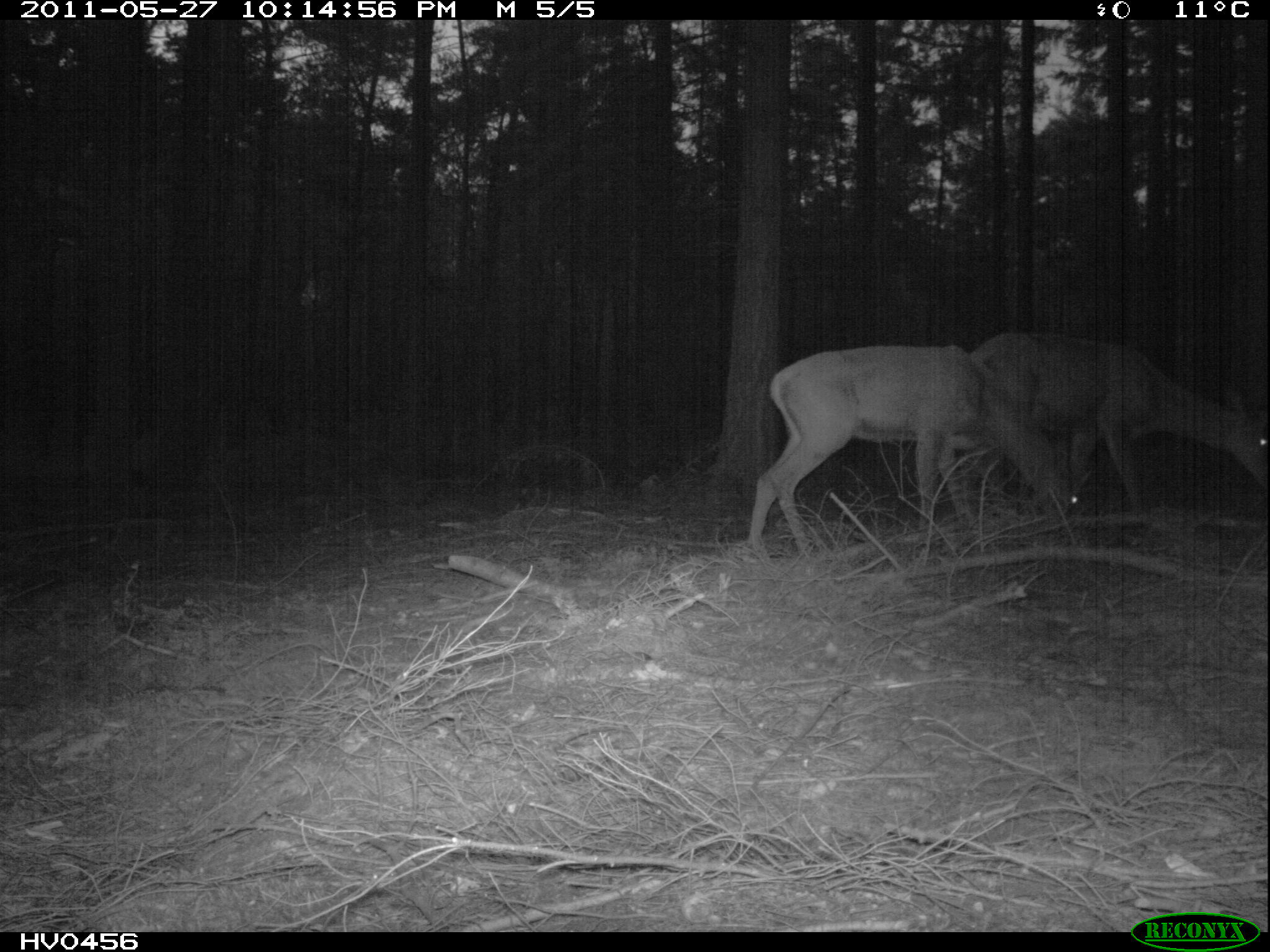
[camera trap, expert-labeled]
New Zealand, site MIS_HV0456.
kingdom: Animalia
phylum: Chordata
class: Mammalia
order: Artiodactyla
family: Cervidae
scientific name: Cervidae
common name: deer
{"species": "deer (Cervidae)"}